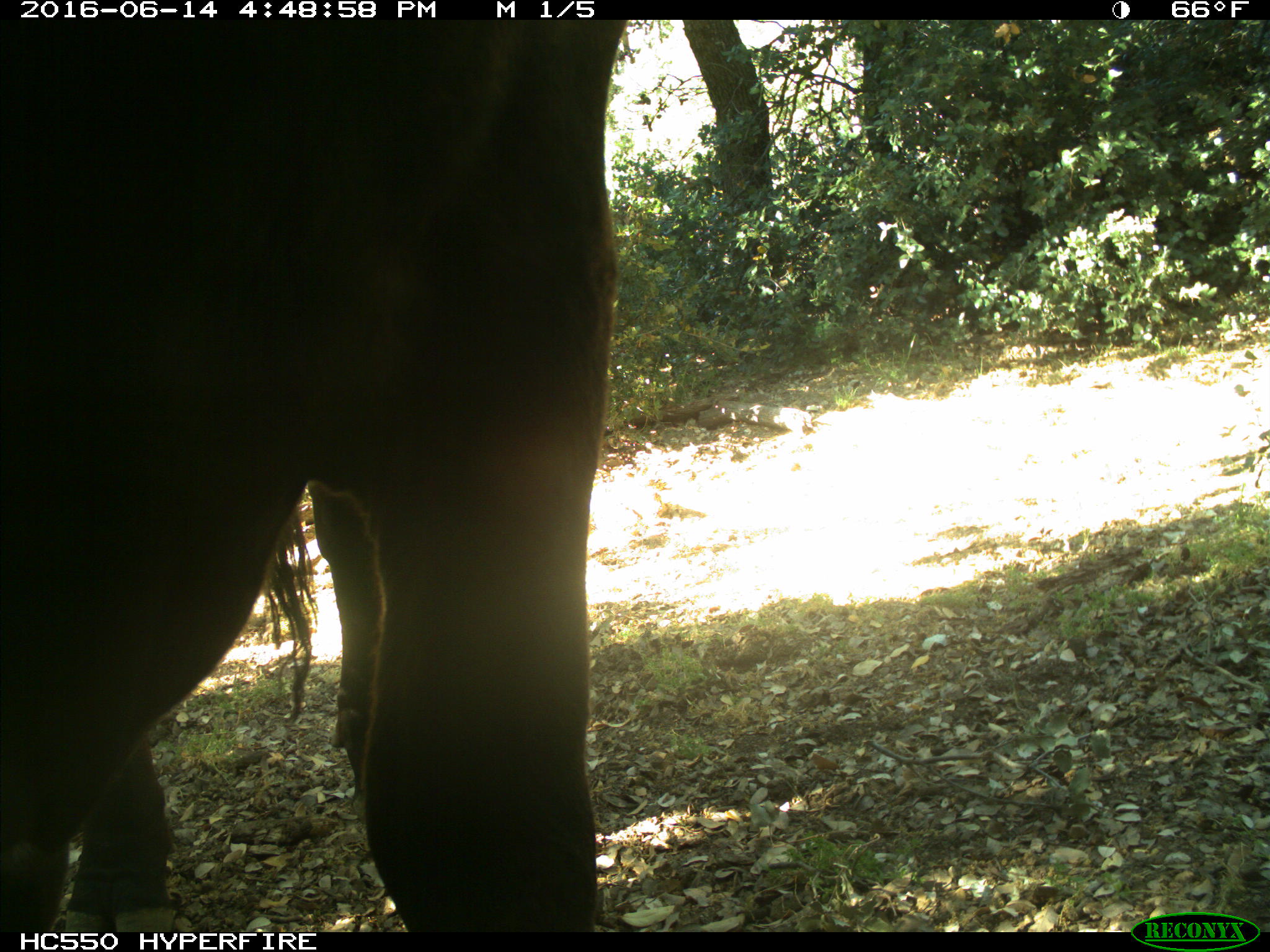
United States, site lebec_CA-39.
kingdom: Animalia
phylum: Chordata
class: Mammalia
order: Artiodactyla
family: Bovidae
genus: Bos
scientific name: Bos taurus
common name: domestic cow